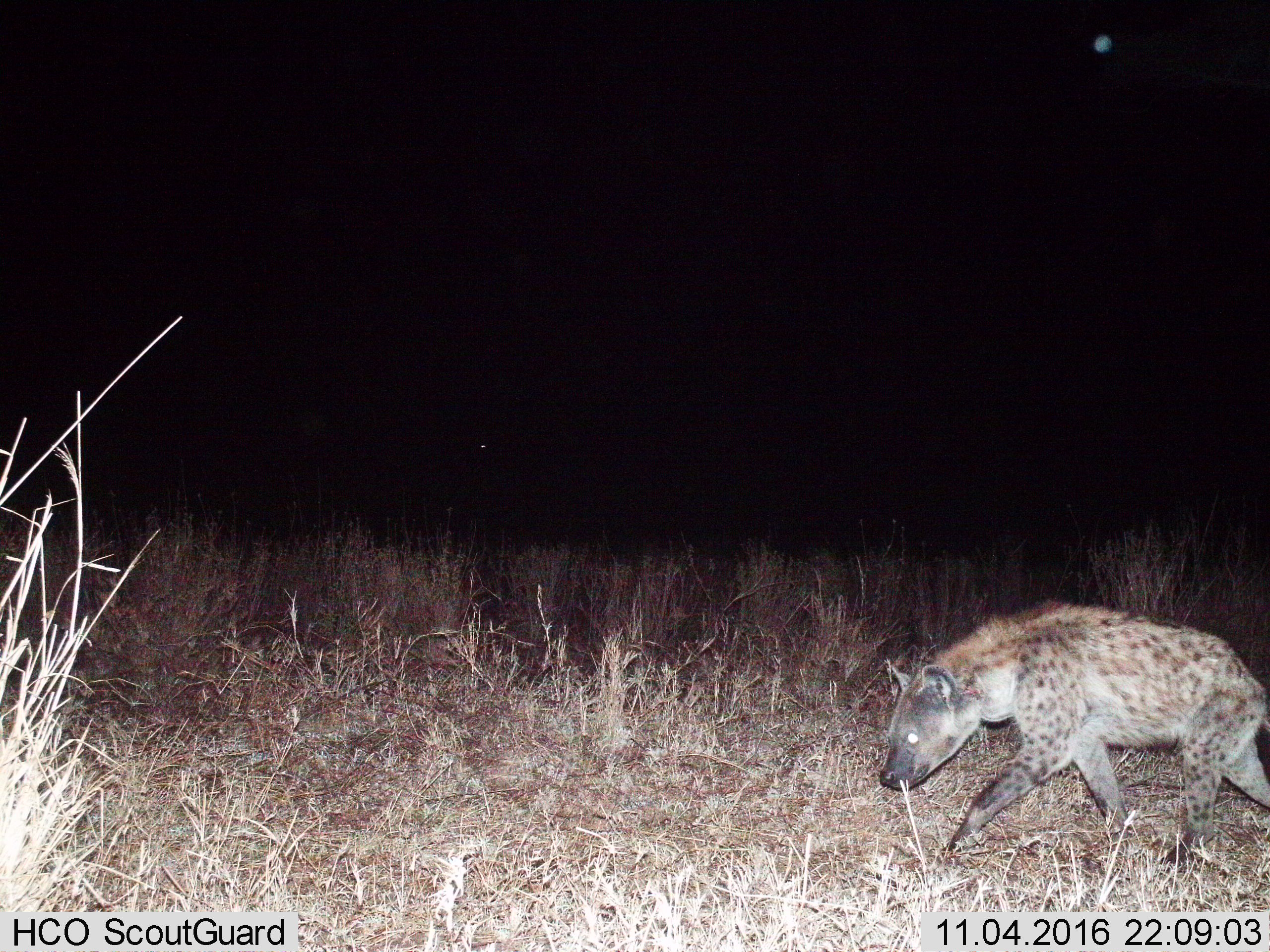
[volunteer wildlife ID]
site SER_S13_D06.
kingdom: Animalia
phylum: Chordata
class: Mammalia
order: Carnivora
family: Hyaenidae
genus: Crocuta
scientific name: Crocuta crocuta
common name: spotted hyena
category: hyenaspotted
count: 1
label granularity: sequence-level